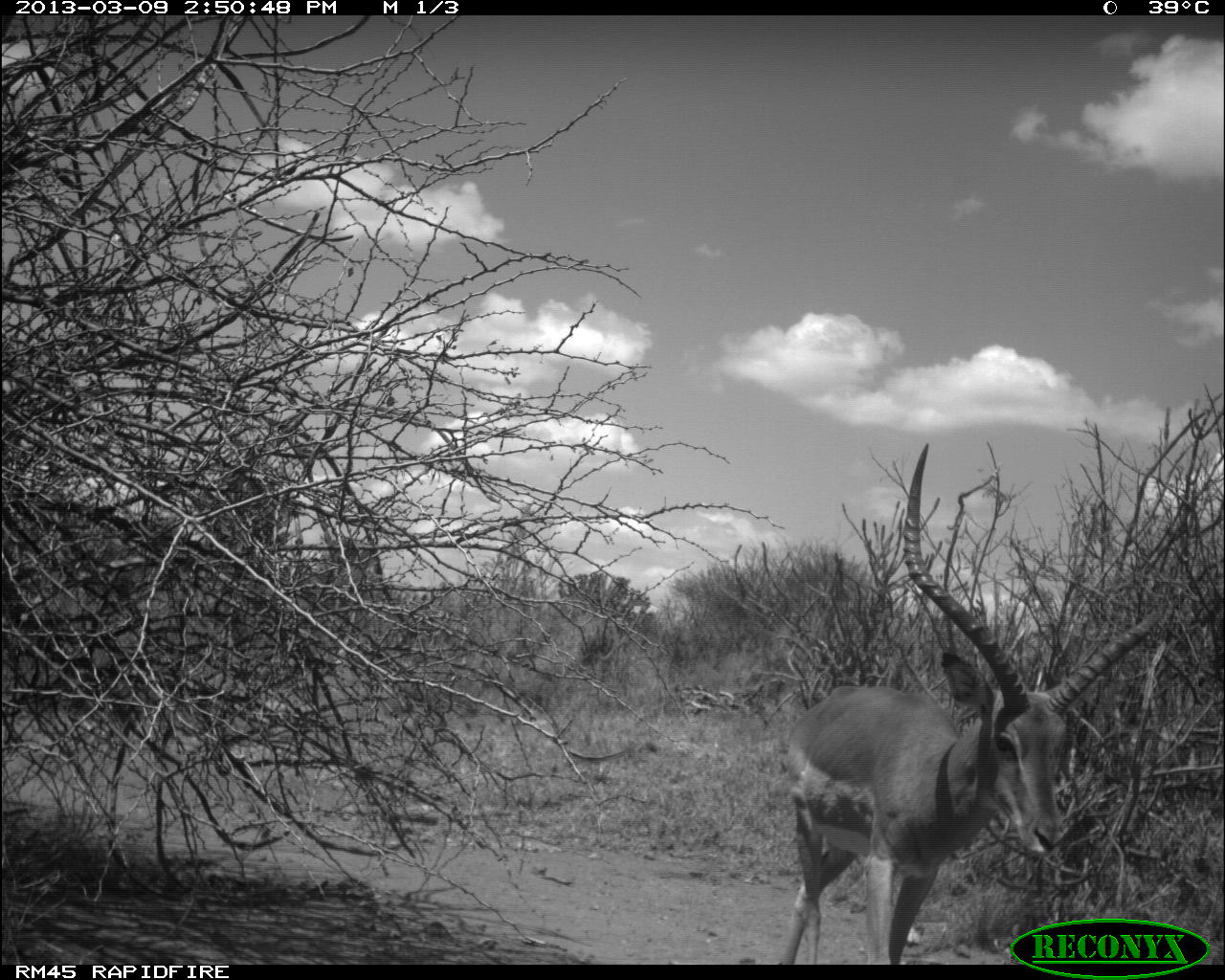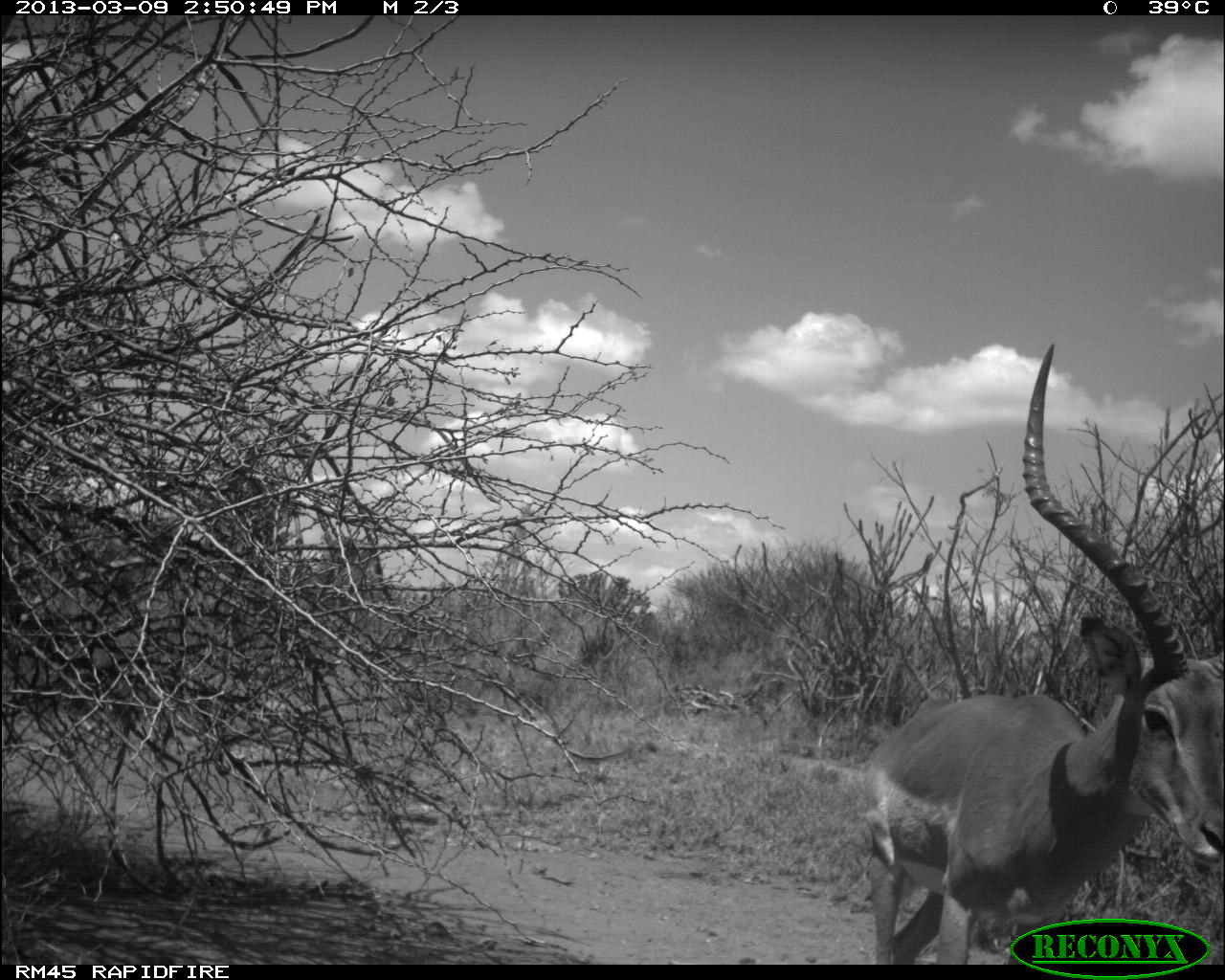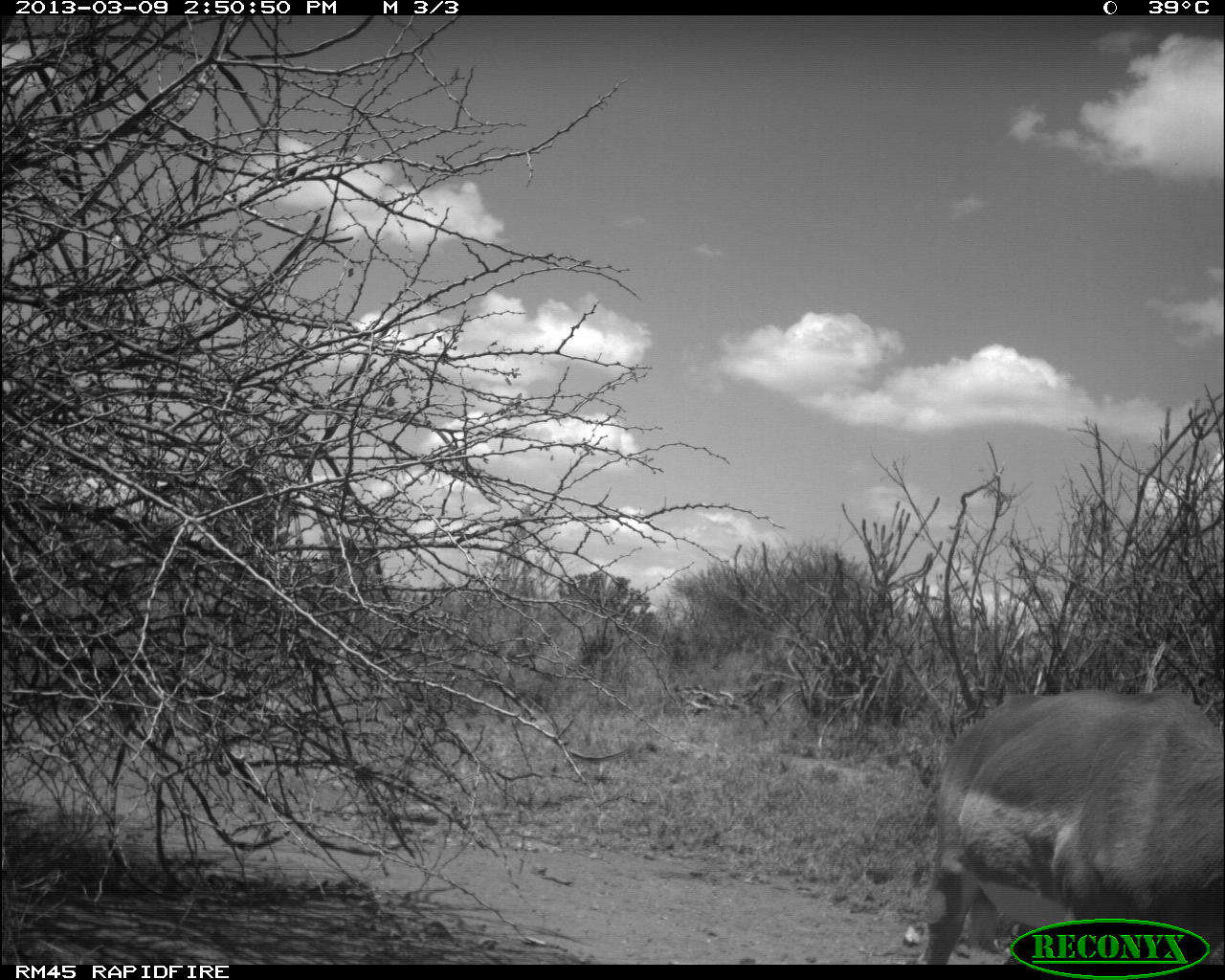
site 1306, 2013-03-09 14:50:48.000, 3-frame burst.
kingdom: Animalia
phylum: Chordata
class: Mammalia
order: Artiodactyla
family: Bovidae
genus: Aepyceros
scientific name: Aepyceros melampus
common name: impala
Aepyceros melampus (impala), count 1.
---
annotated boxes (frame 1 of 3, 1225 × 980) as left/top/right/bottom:
aepyceros melampus: 778/439/1161/960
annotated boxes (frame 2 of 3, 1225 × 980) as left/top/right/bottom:
aepyceros melampus: 860/341/1225/966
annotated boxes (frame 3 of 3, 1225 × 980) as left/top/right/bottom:
aepyceros melampus: 922/689/1225/962